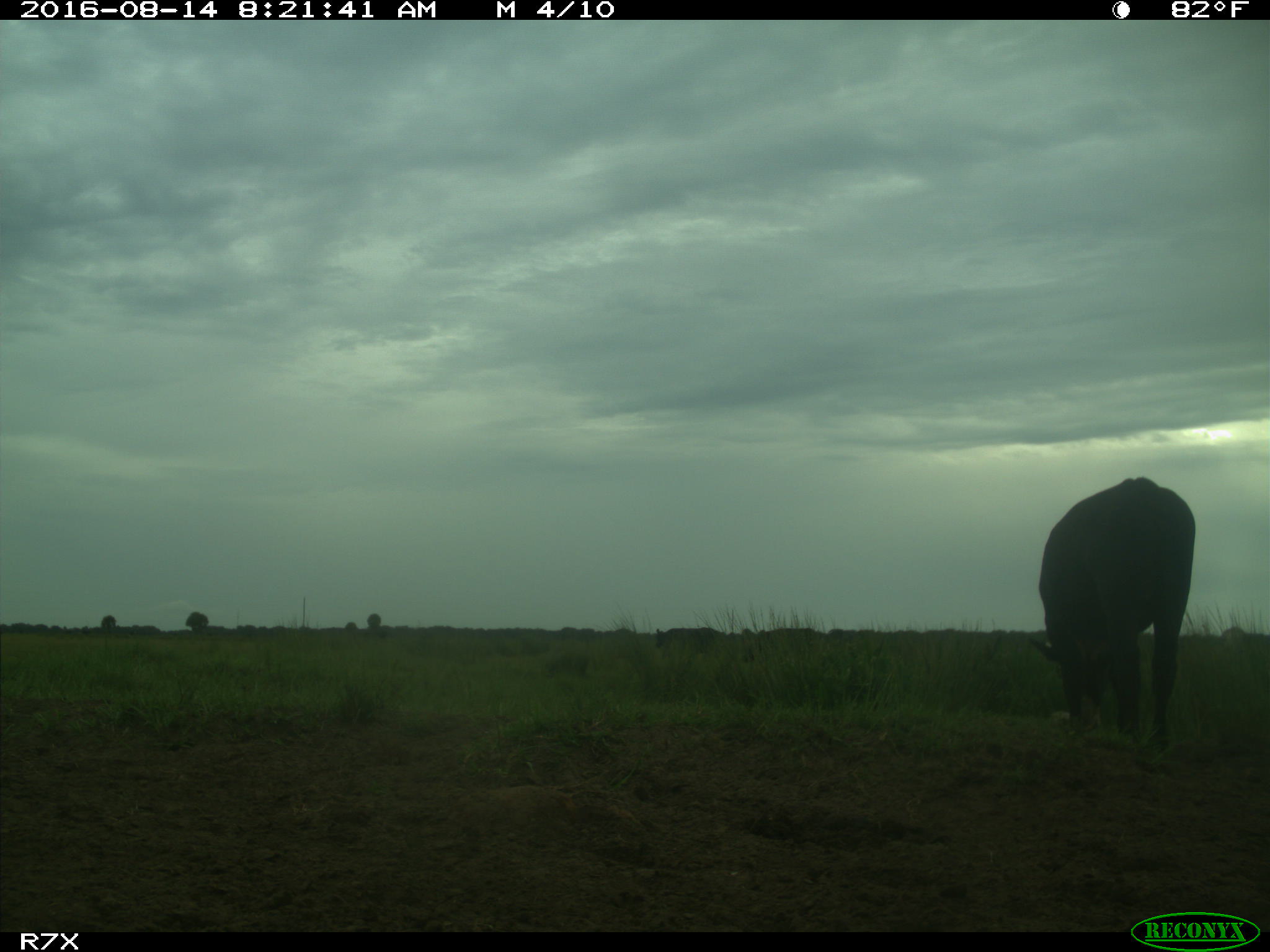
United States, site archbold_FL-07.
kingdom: Animalia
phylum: Chordata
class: Mammalia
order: Artiodactyla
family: Bovidae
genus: Bos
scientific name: Bos taurus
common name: domestic cow